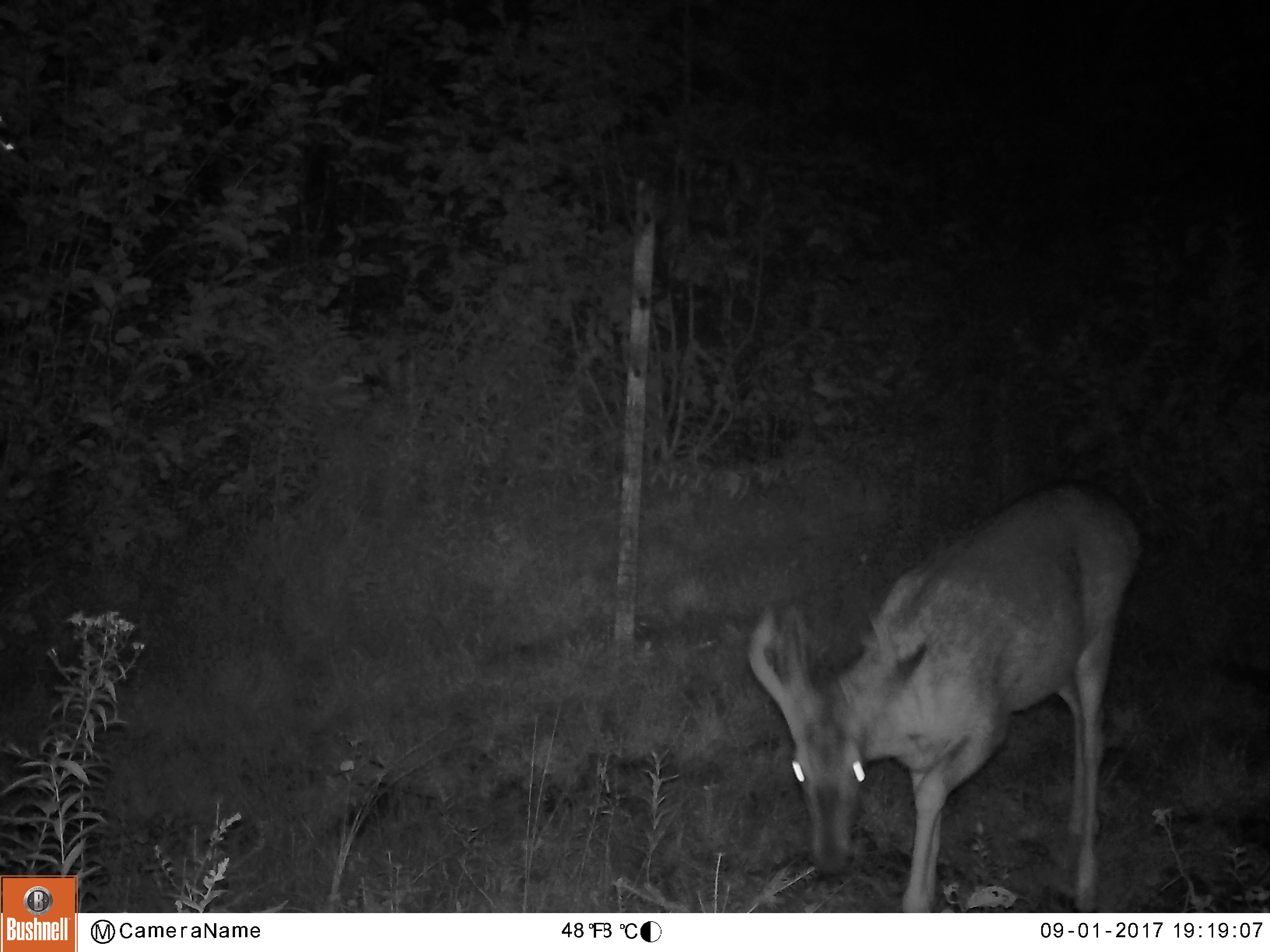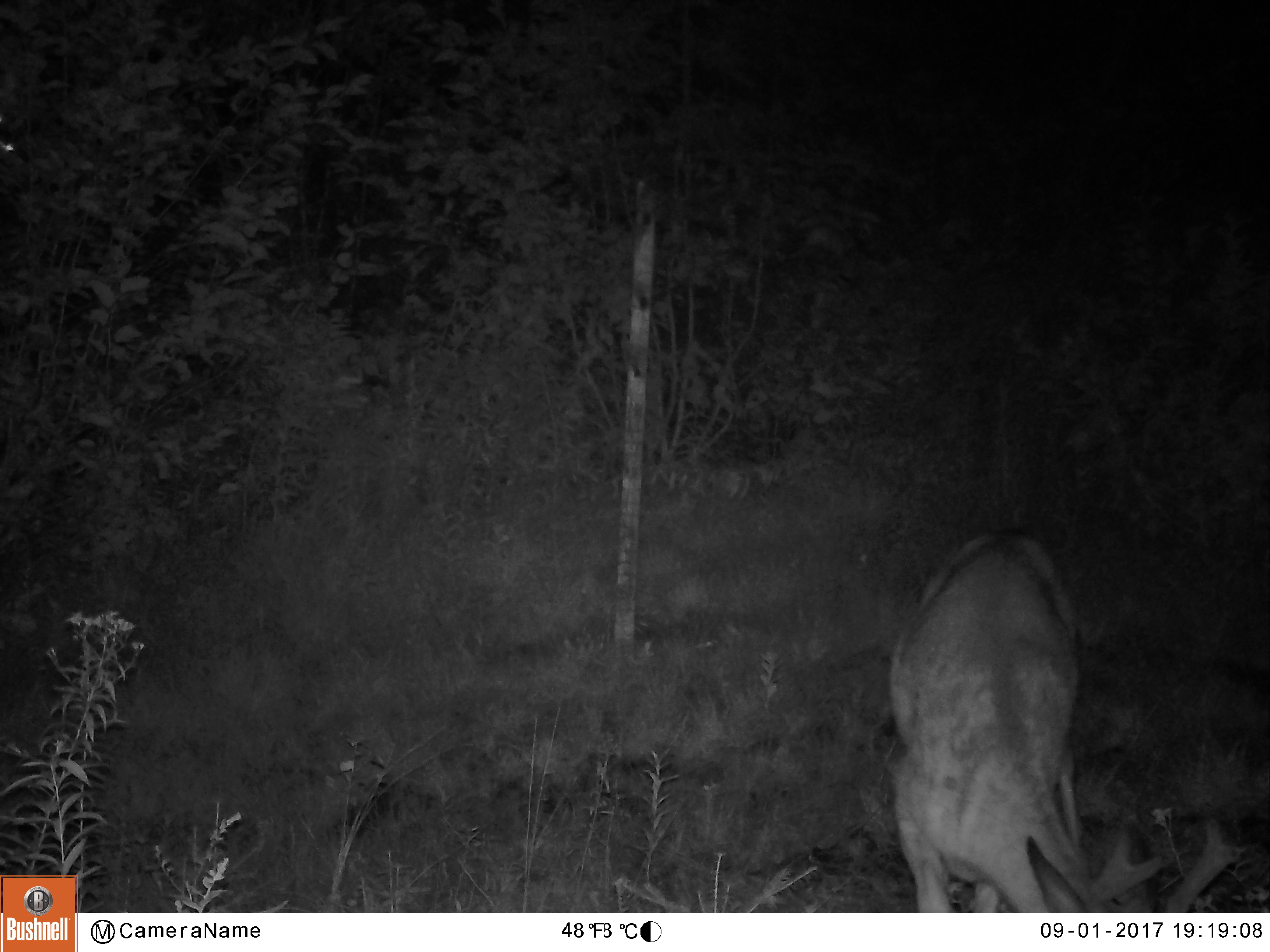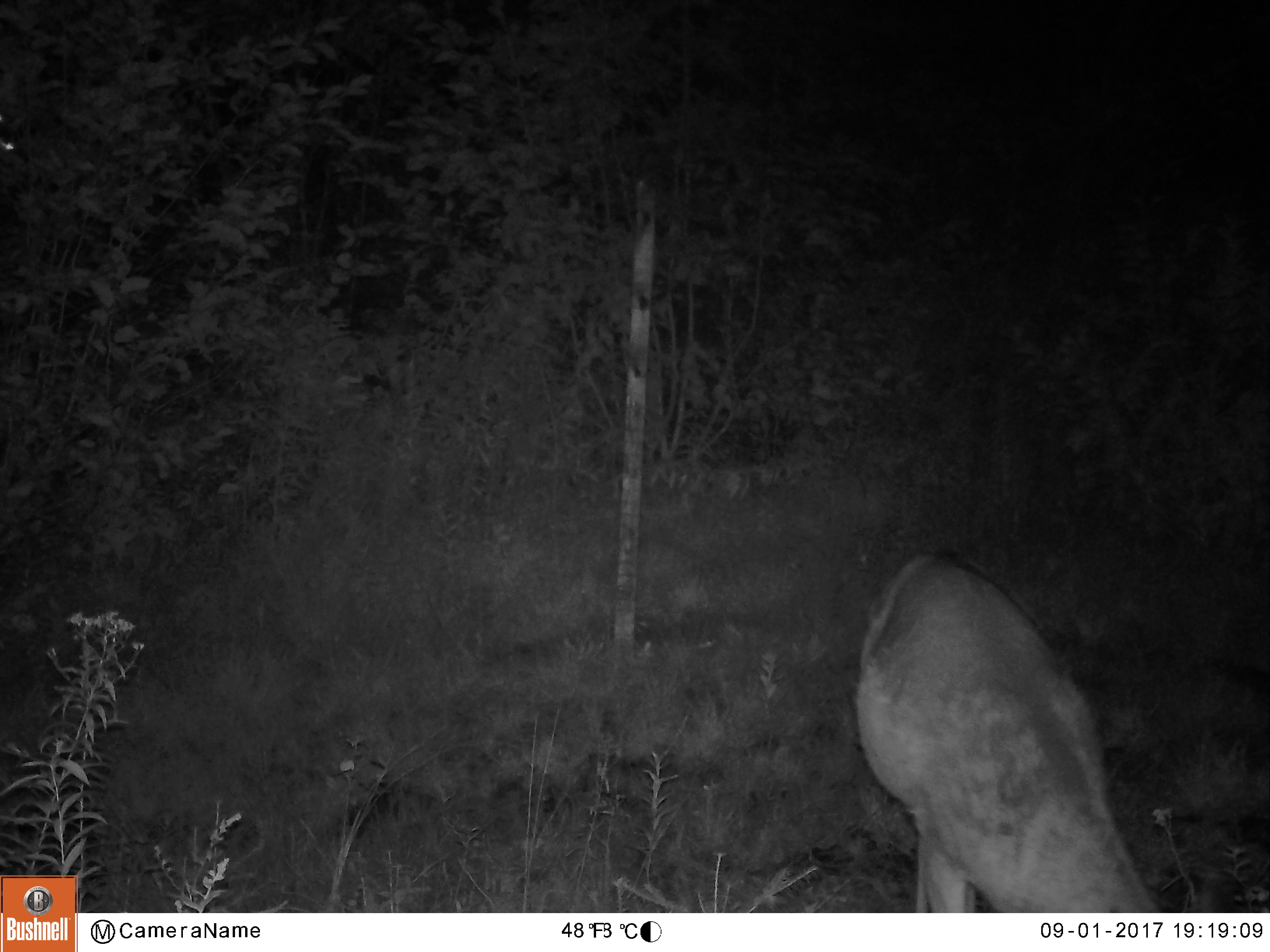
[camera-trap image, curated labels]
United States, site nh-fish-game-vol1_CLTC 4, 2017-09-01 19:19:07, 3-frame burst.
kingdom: Animalia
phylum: Chordata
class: Mammalia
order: Artiodactyla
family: Cervidae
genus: Odocoileus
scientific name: Odocoileus virginianus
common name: white-tailed deer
White-tailed deer (Odocoileus virginianus).